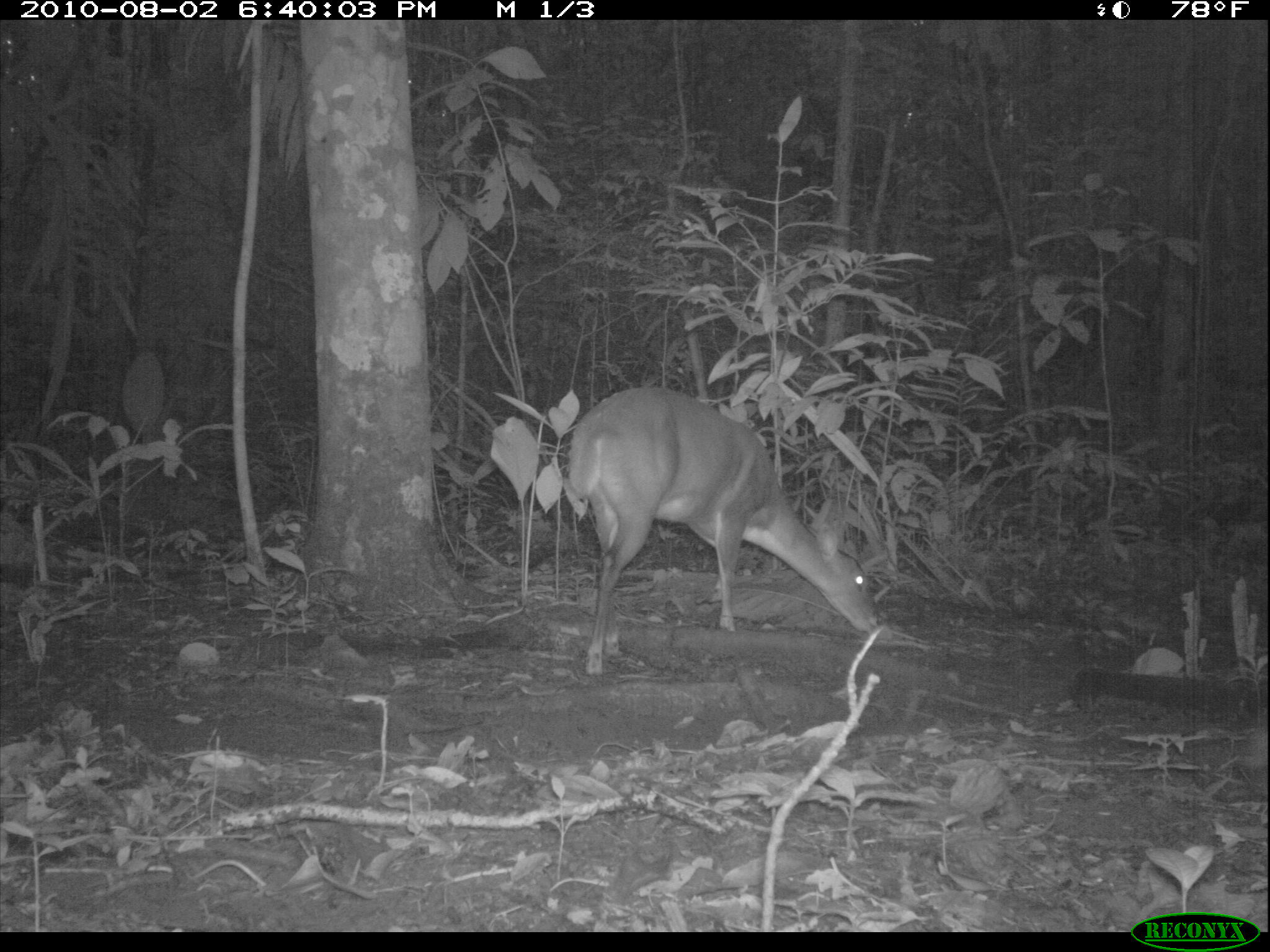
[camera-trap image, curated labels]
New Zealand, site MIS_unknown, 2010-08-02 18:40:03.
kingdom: Animalia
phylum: Chordata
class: Mammalia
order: Artiodactyla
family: Cervidae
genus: Odocoileus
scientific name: Odocoileus virginianus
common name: white-tailed deer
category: white tailed deer